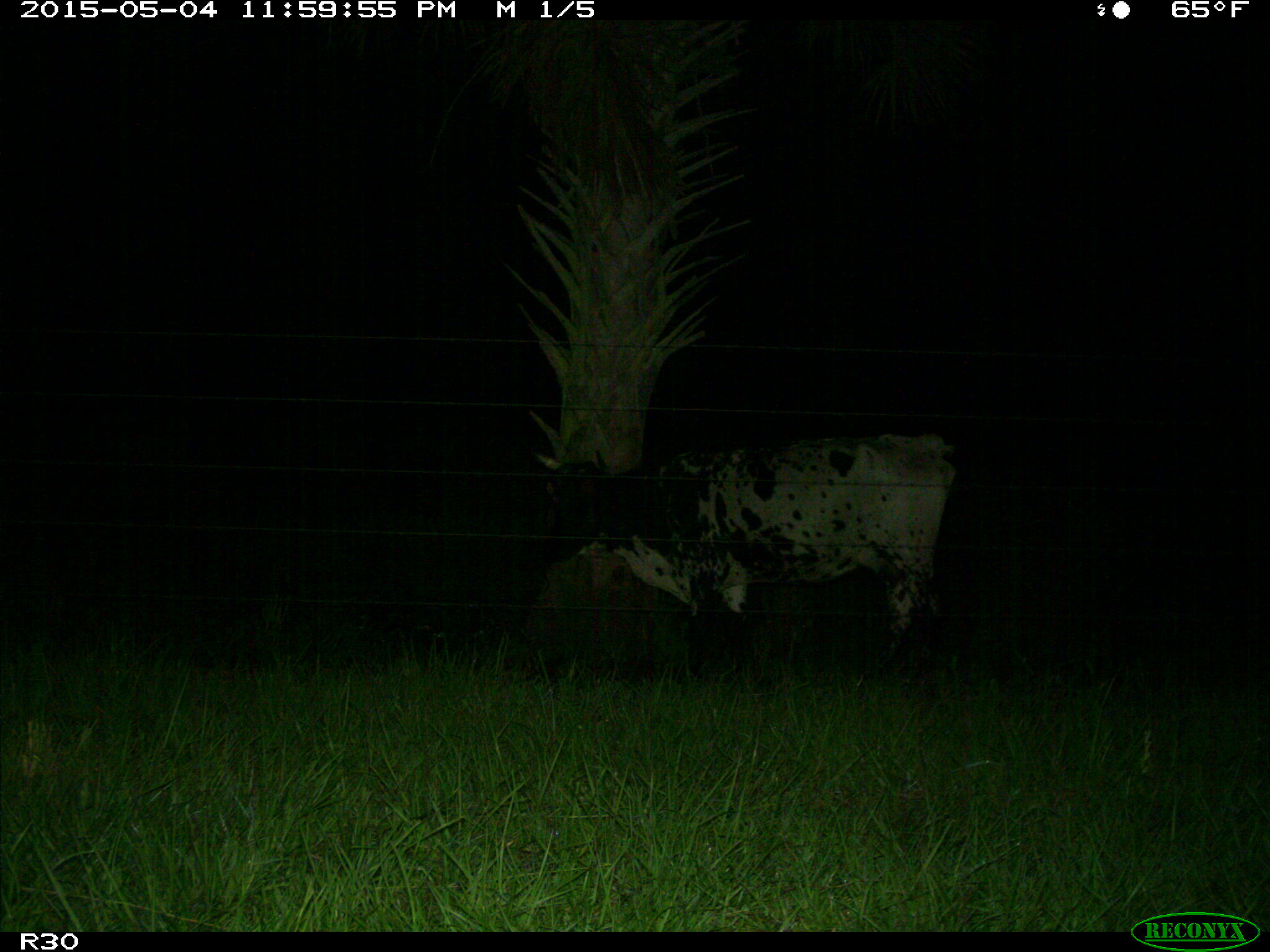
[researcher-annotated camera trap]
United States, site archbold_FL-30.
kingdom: Animalia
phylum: Chordata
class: Mammalia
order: Artiodactyla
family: Bovidae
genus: Bos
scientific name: Bos taurus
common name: domestic cow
Bos taurus (domestic cow).